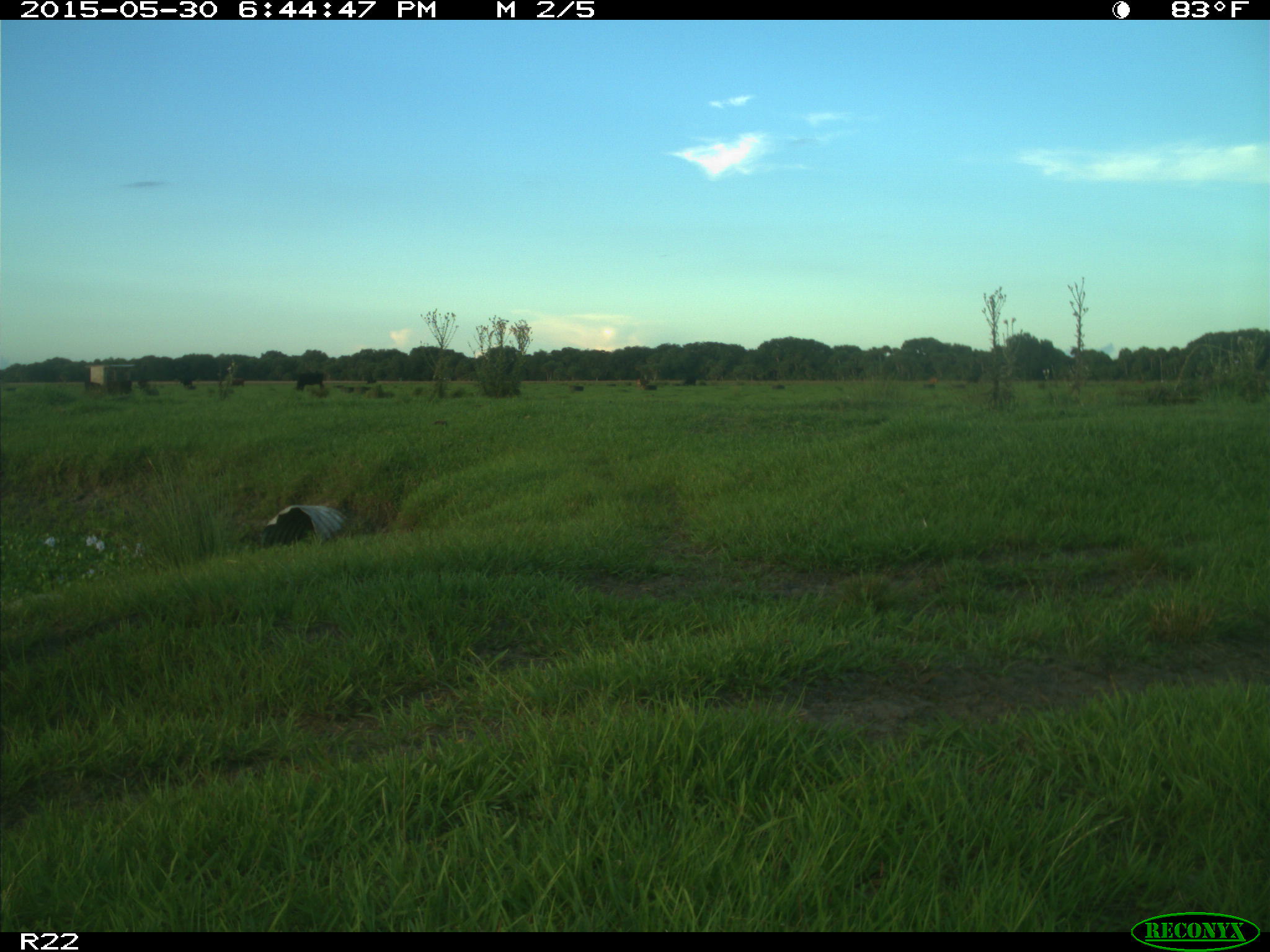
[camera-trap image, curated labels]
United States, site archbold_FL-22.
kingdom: Animalia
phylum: Chordata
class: Mammalia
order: Artiodactyla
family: Bovidae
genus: Bos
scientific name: Bos taurus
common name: domestic cow